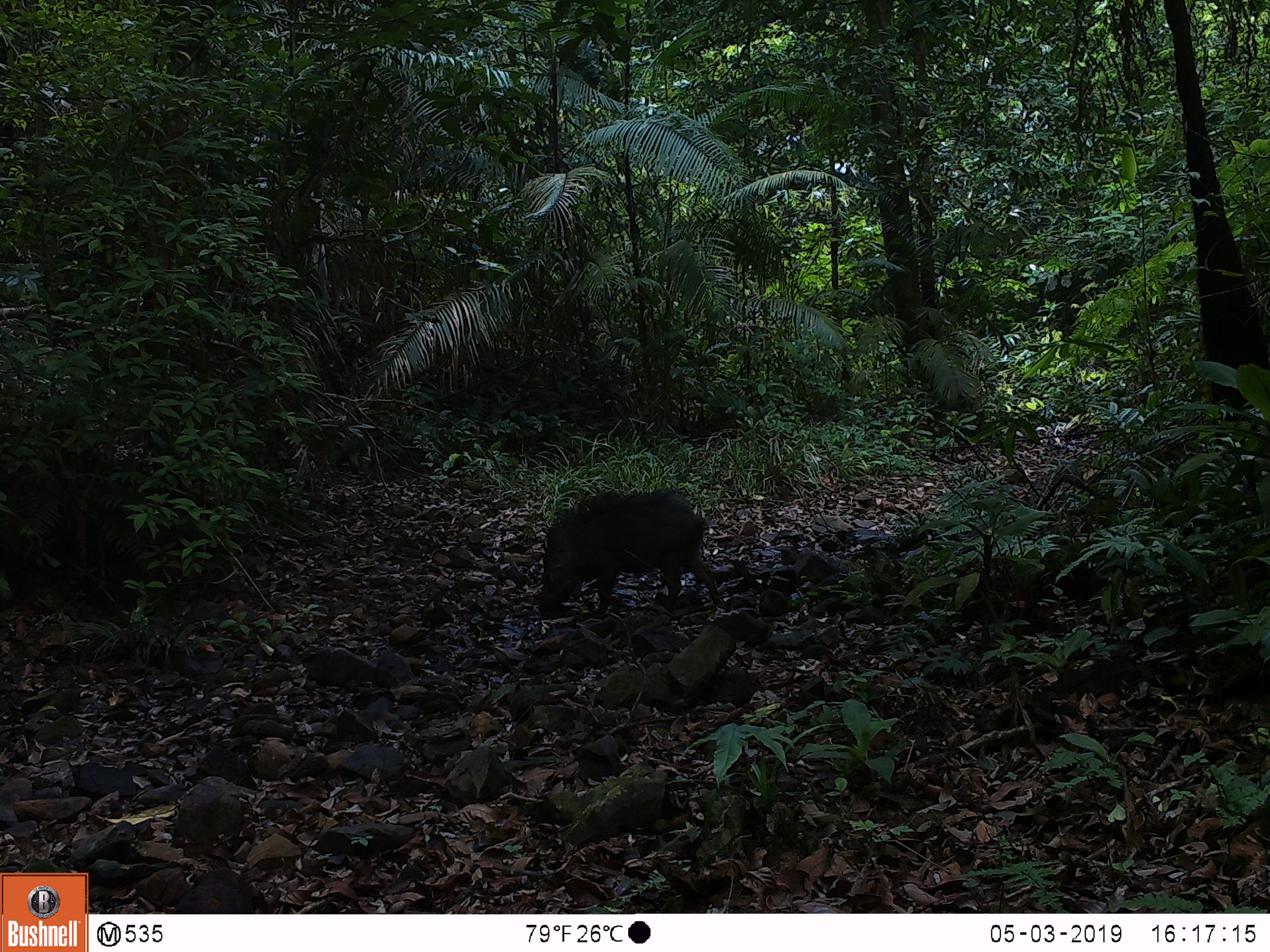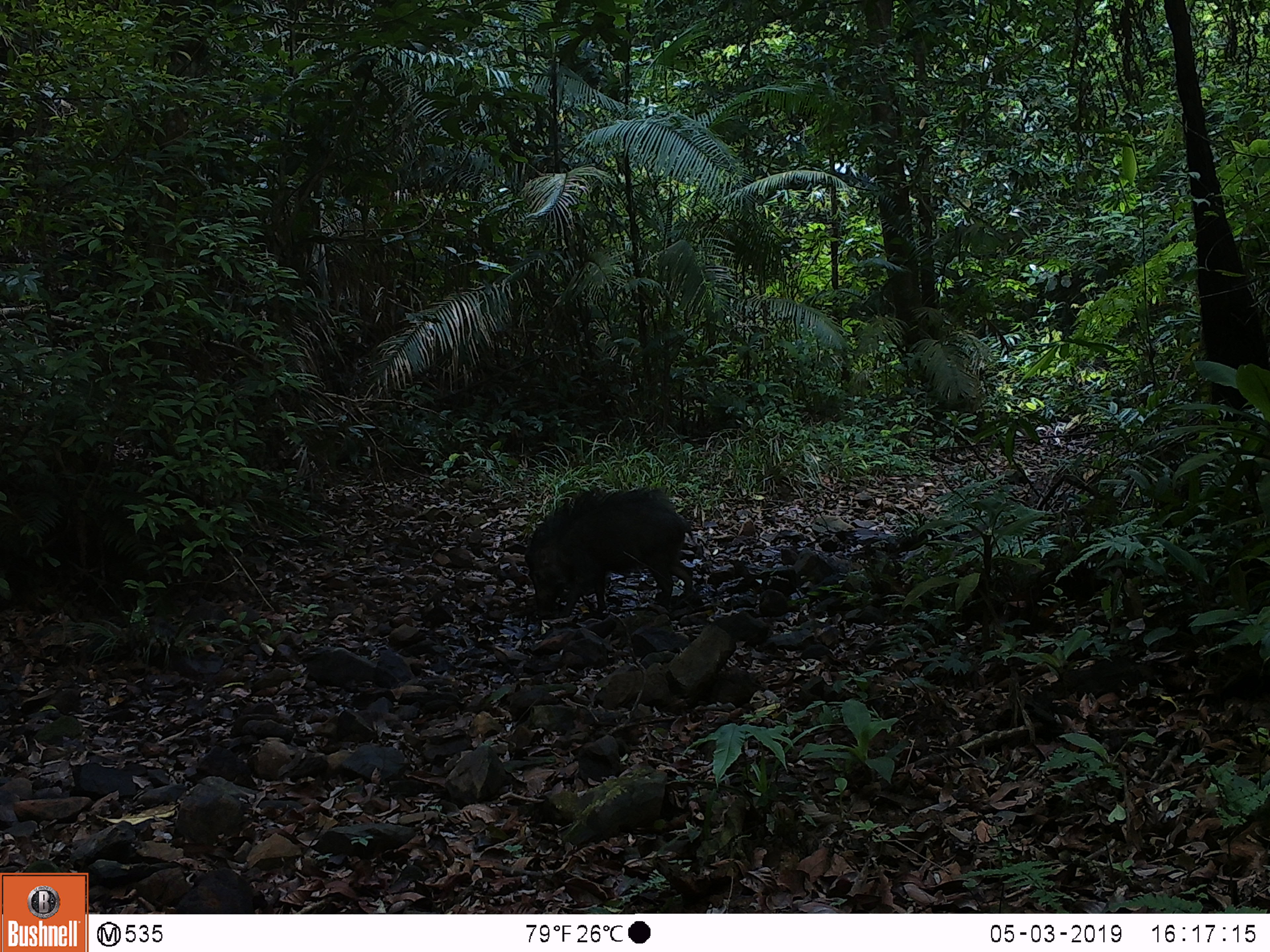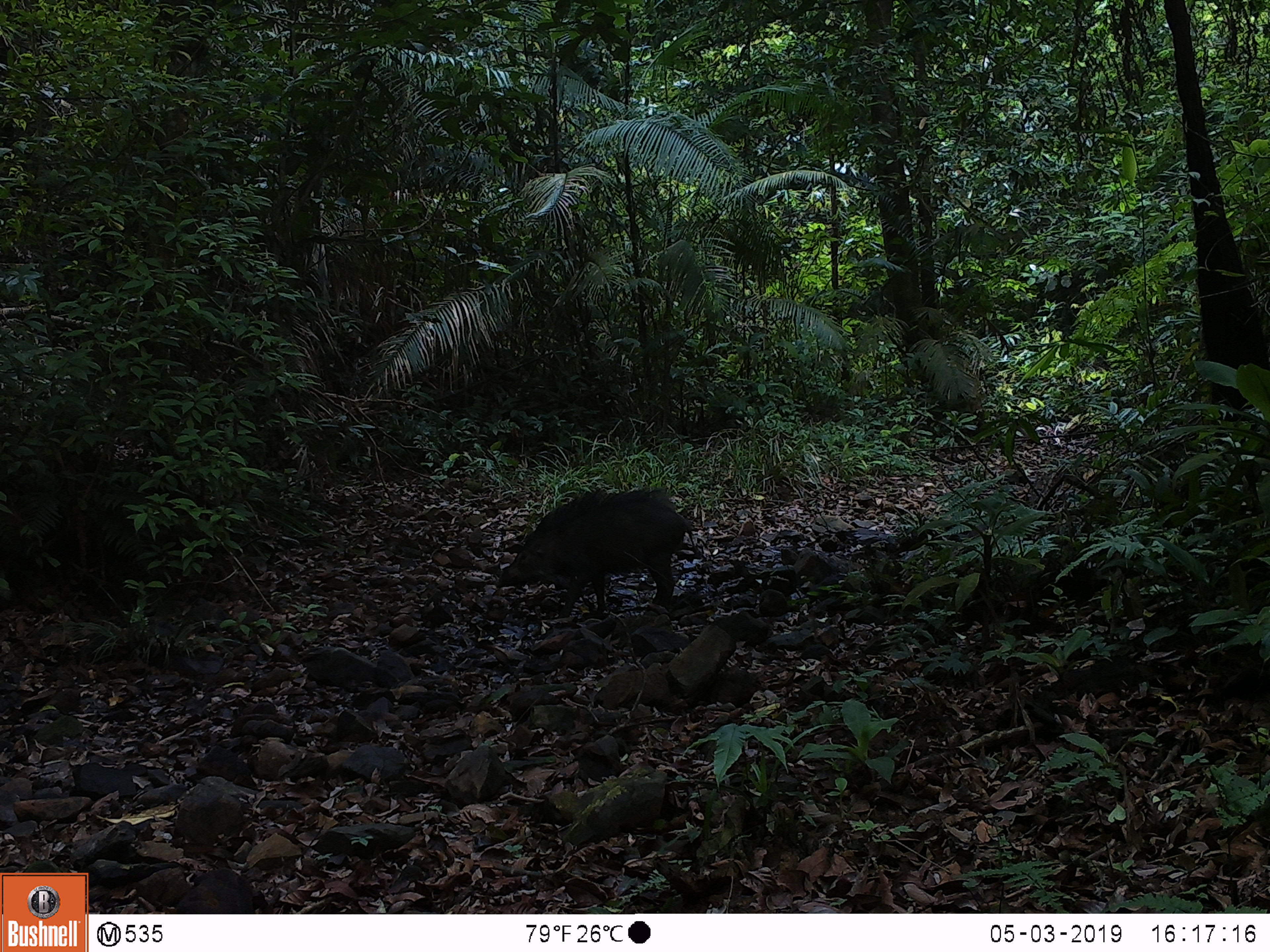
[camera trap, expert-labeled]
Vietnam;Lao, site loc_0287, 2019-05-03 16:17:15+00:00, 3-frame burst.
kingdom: Animalia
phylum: Chordata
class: Mammalia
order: Artiodactyla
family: Suidae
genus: Sus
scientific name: Sus scrofa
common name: eurasian wild pig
Eurasian wild pig (Sus scrofa). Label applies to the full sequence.